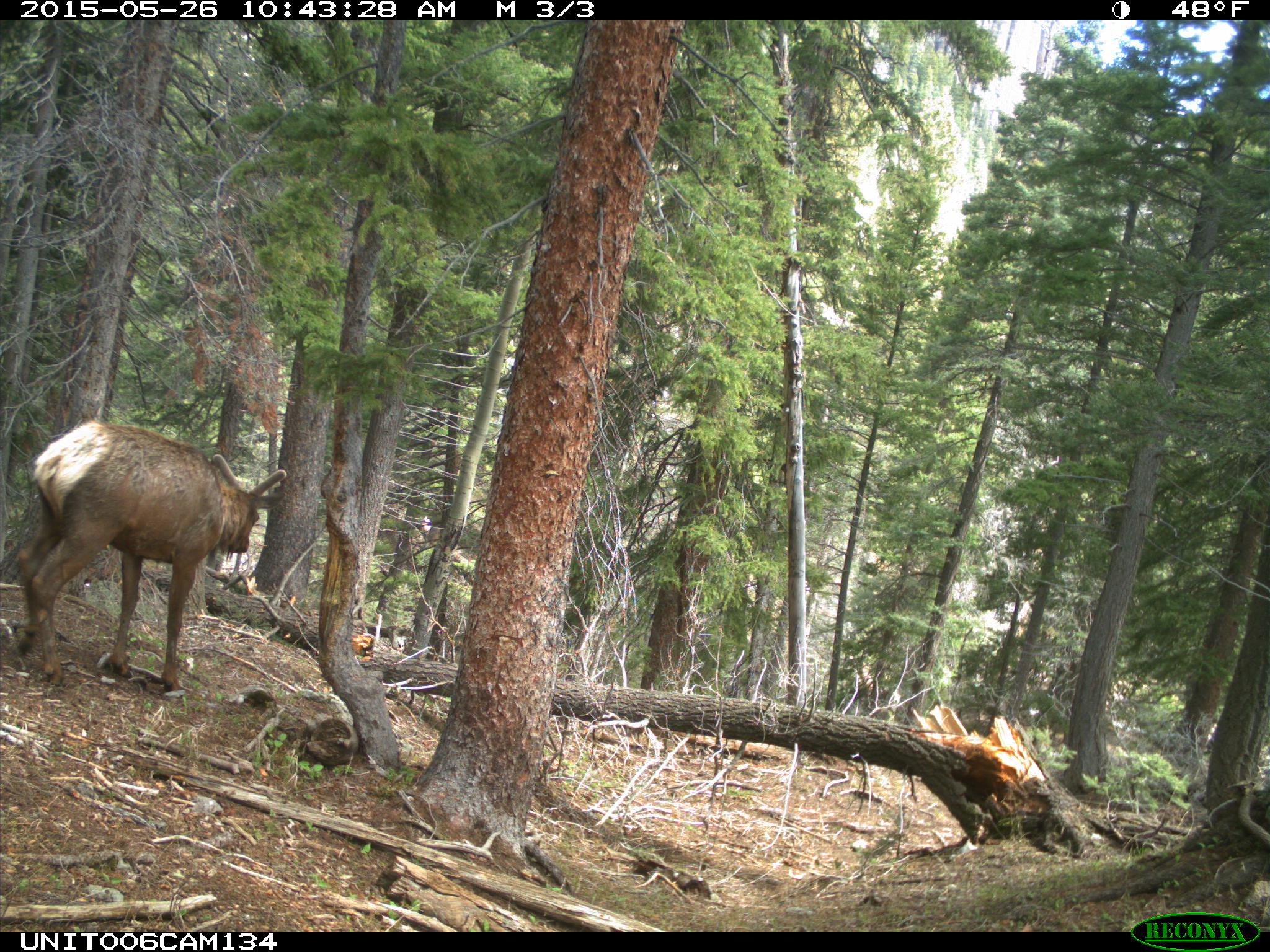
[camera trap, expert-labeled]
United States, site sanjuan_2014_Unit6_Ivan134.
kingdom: Animalia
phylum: Chordata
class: Mammalia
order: Artiodactyla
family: Cervidae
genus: Cervus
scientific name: Cervus elaphus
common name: red deer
Cervus elaphus (red deer).